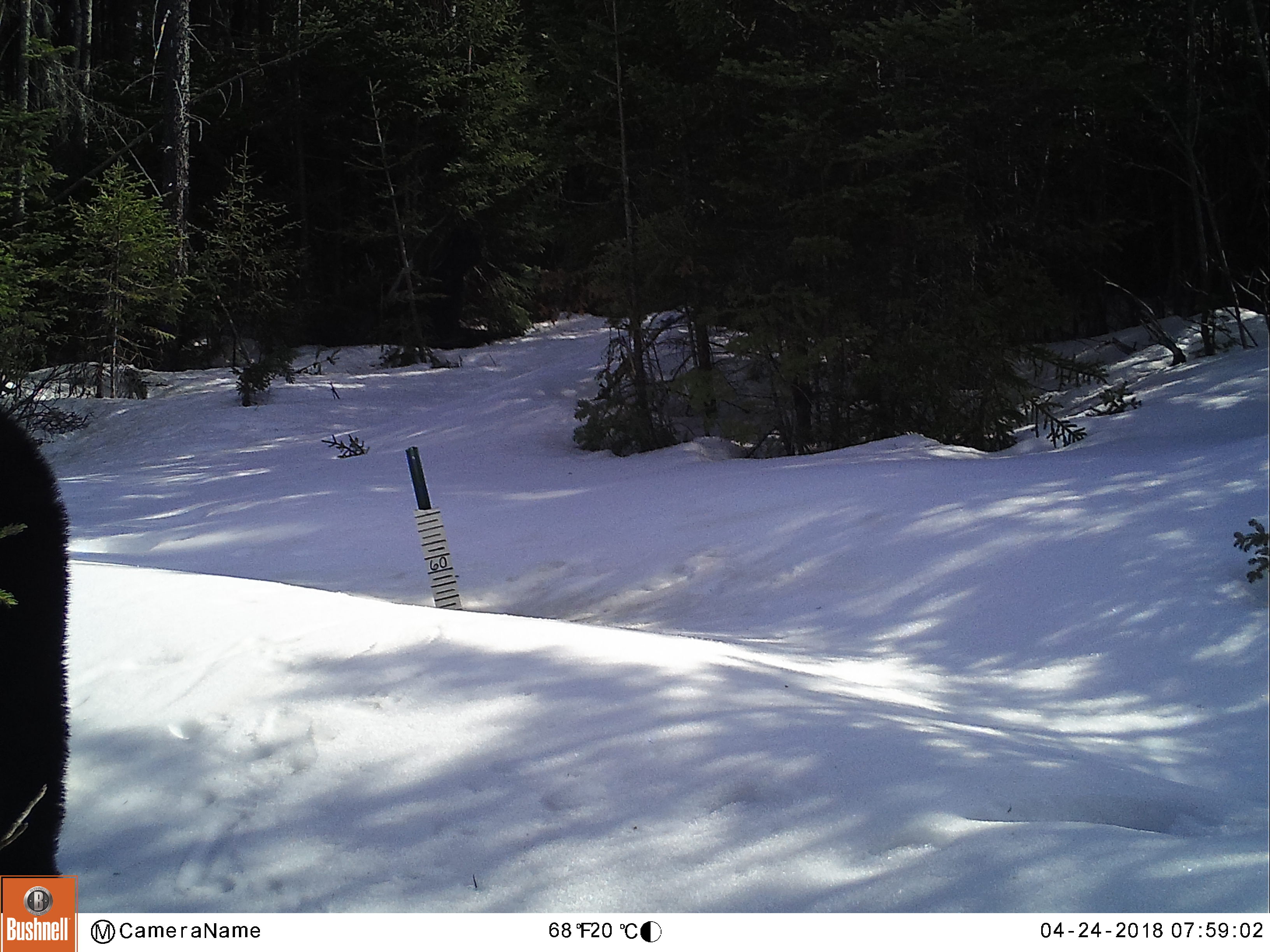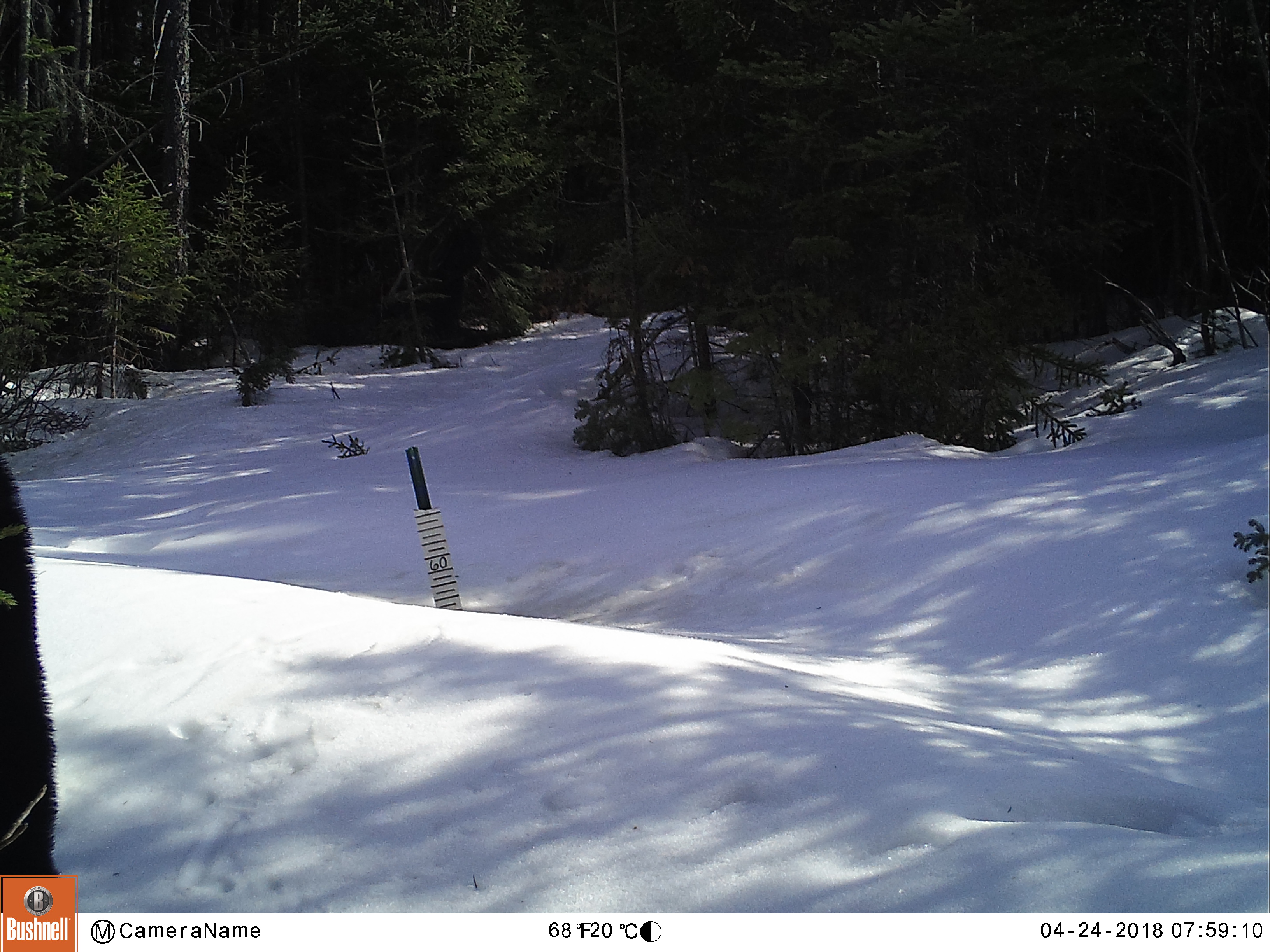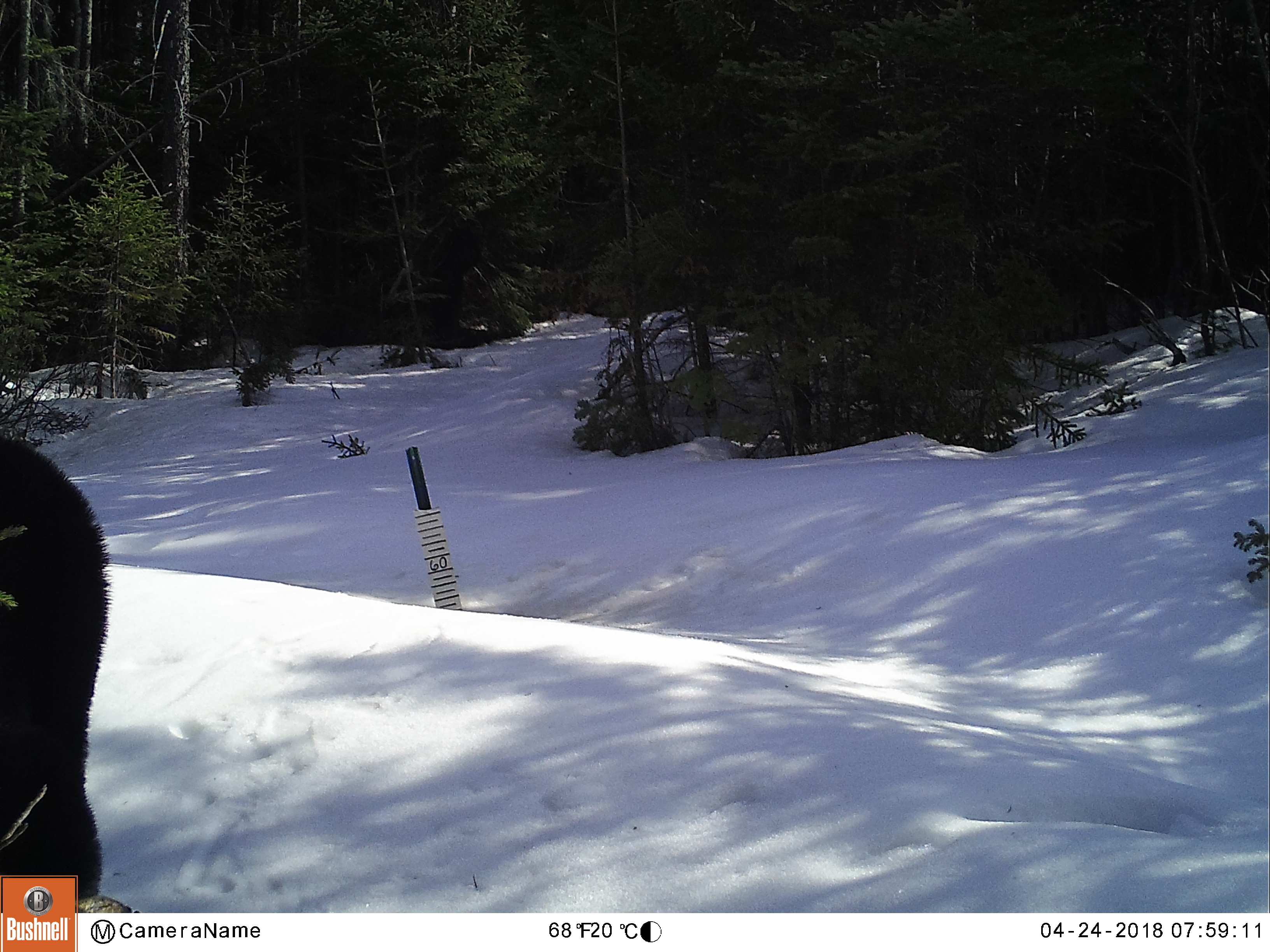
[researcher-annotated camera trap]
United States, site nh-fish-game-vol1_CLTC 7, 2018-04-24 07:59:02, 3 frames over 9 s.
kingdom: Animalia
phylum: Chordata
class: Mammalia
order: Carnivora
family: Ursidae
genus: Ursus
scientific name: Ursus americanus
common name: black bear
Black bear (Ursus americanus).